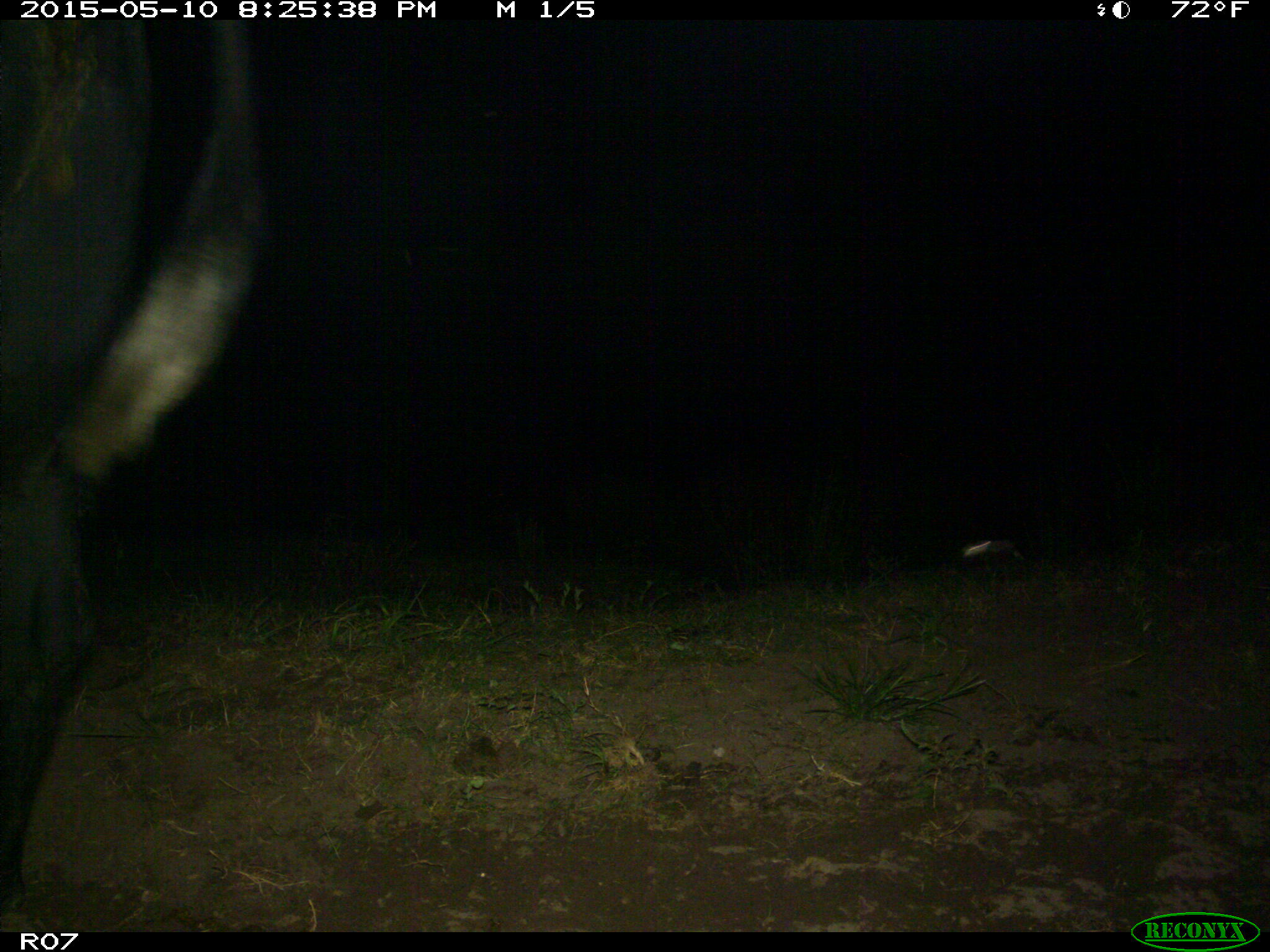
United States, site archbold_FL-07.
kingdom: Animalia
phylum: Chordata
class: Mammalia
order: Artiodactyla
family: Bovidae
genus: Bos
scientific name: Bos taurus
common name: domestic cow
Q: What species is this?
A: Bos taurus (domestic cow).